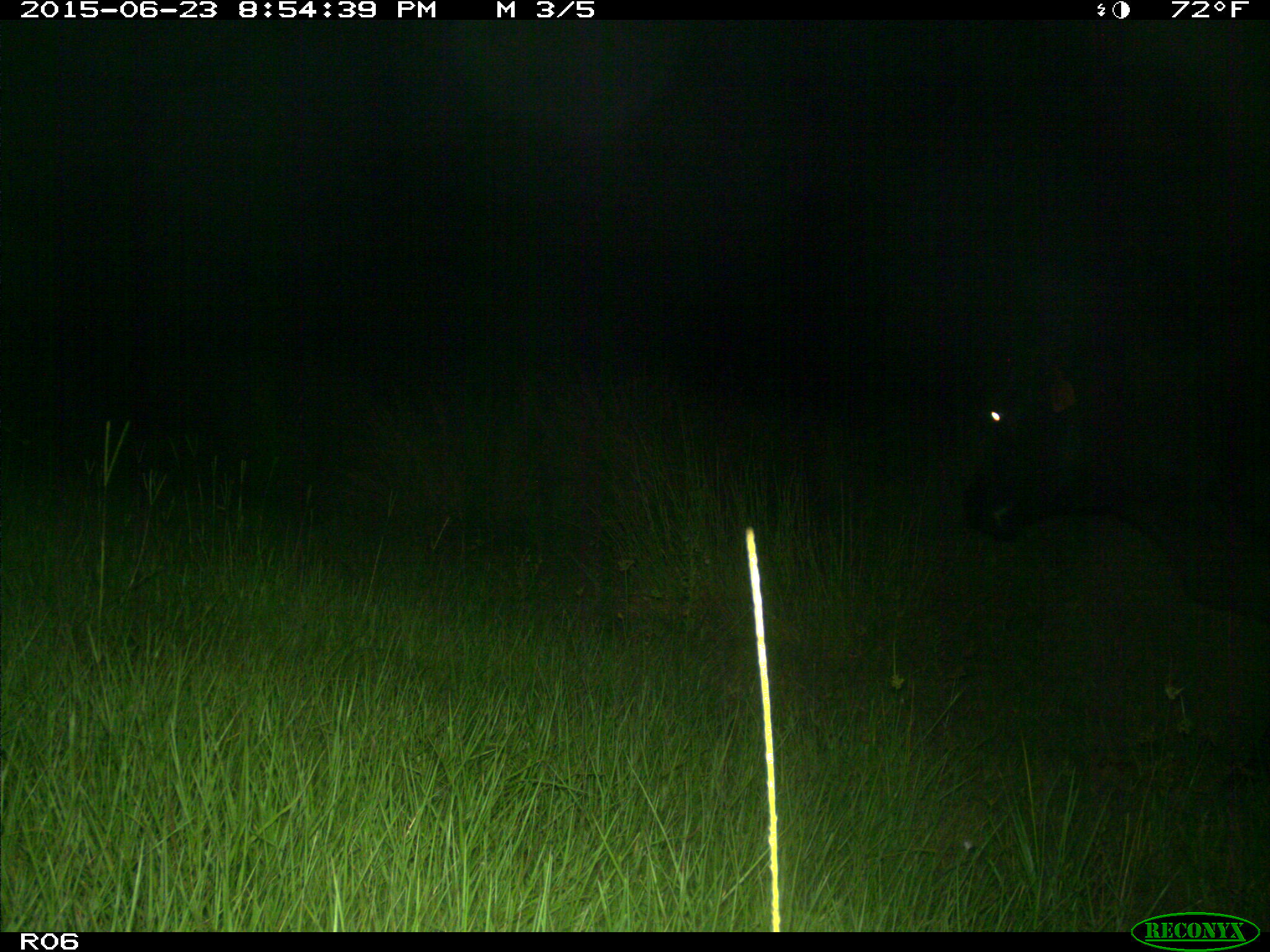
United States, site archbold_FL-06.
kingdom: Animalia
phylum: Chordata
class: Mammalia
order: Artiodactyla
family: Bovidae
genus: Bos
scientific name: Bos taurus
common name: domestic cow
Bos taurus (domestic cow).